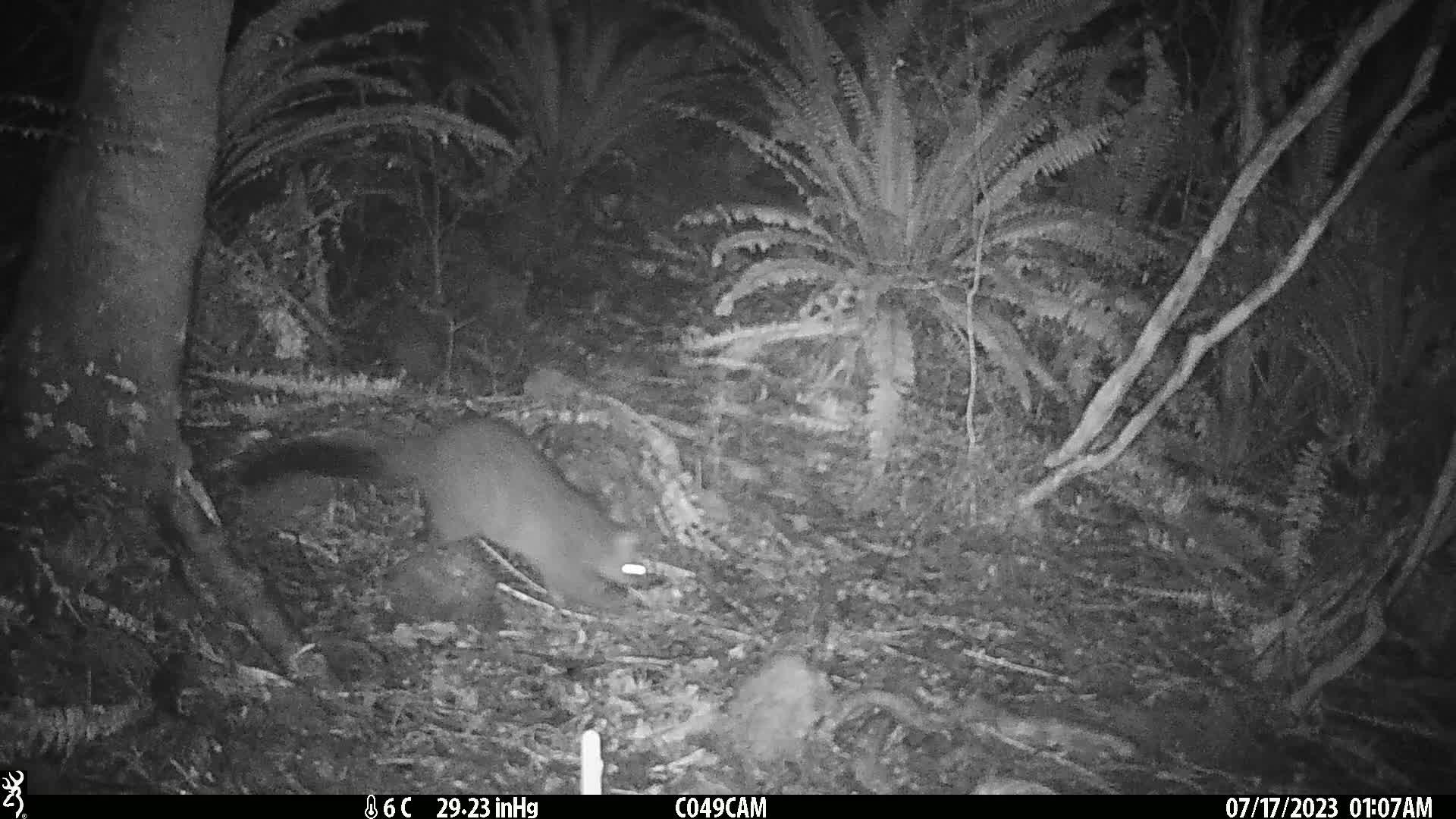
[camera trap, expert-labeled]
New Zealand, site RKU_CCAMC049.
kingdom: Animalia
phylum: Chordata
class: Mammalia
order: Diprotodontia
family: Phalangeridae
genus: Trichosurus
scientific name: Trichosurus vulpecula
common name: common brushtail possum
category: possum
Possum (common brushtail possum) (Trichosurus vulpecula).